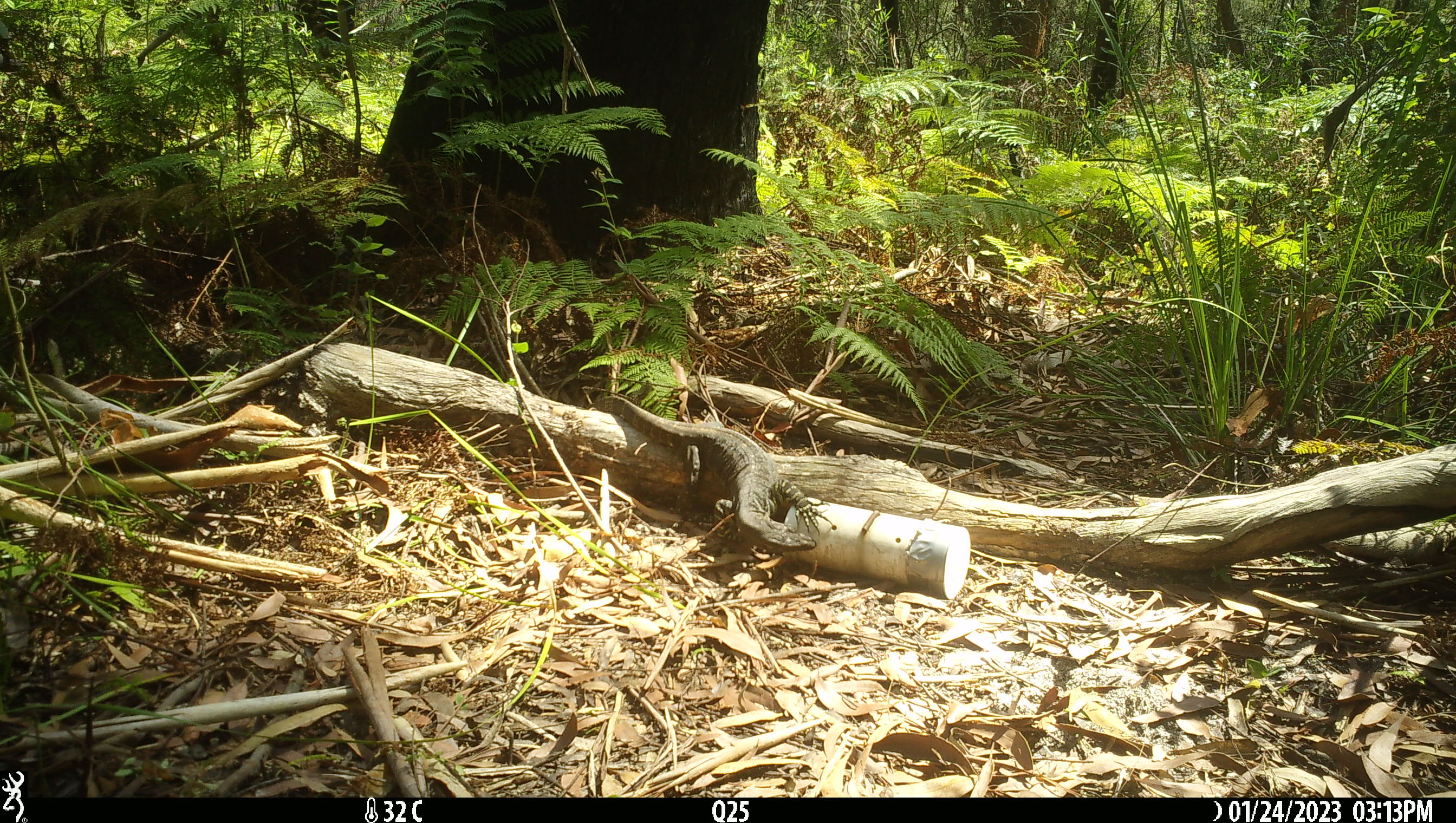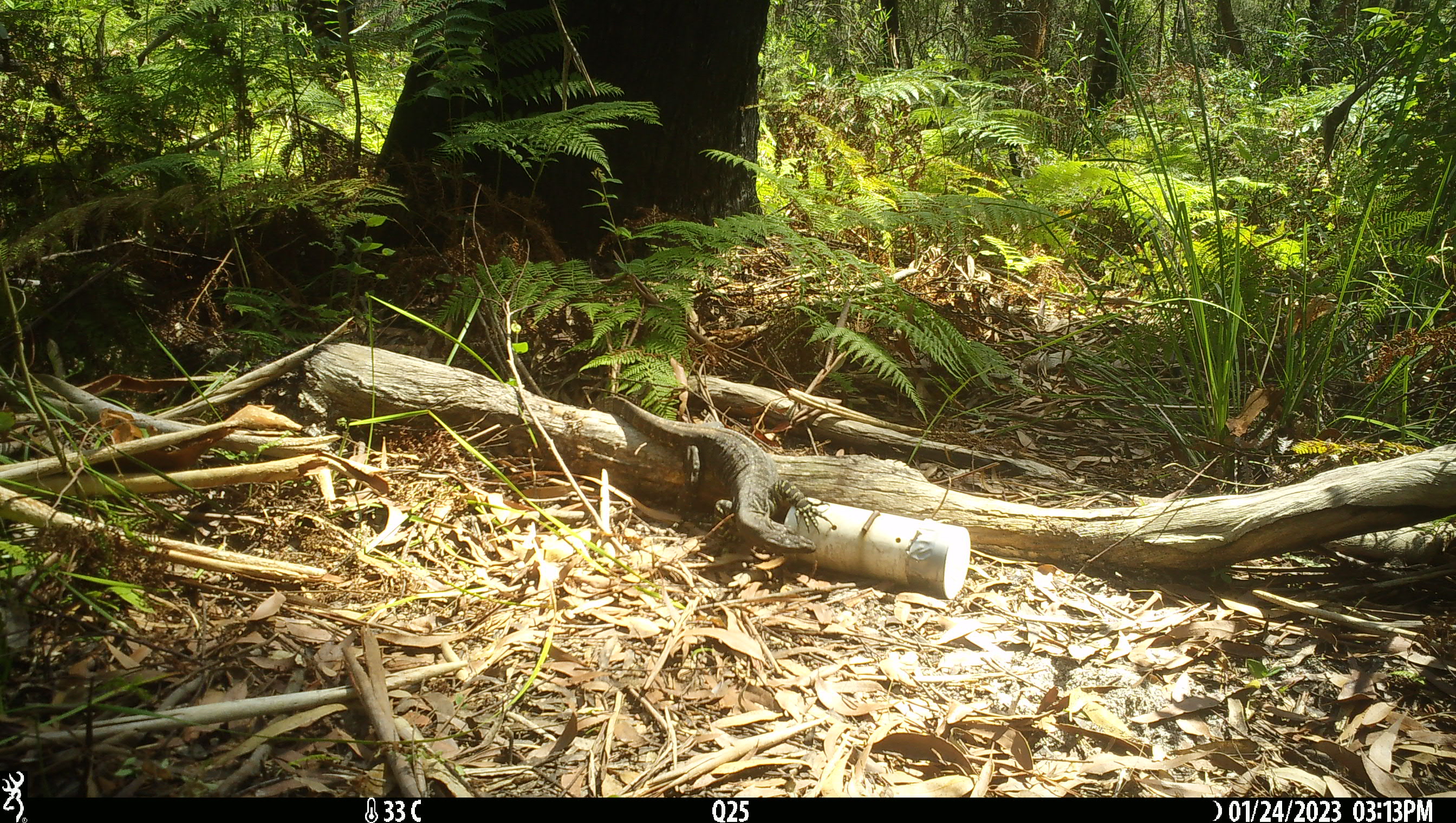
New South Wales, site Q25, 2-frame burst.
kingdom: Animalia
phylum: Chordata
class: Reptilia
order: Squamata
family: Varanidae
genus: Varanus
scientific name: Varanus varius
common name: lace monitor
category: goanna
Goanna (lace monitor) (Varanus varius).